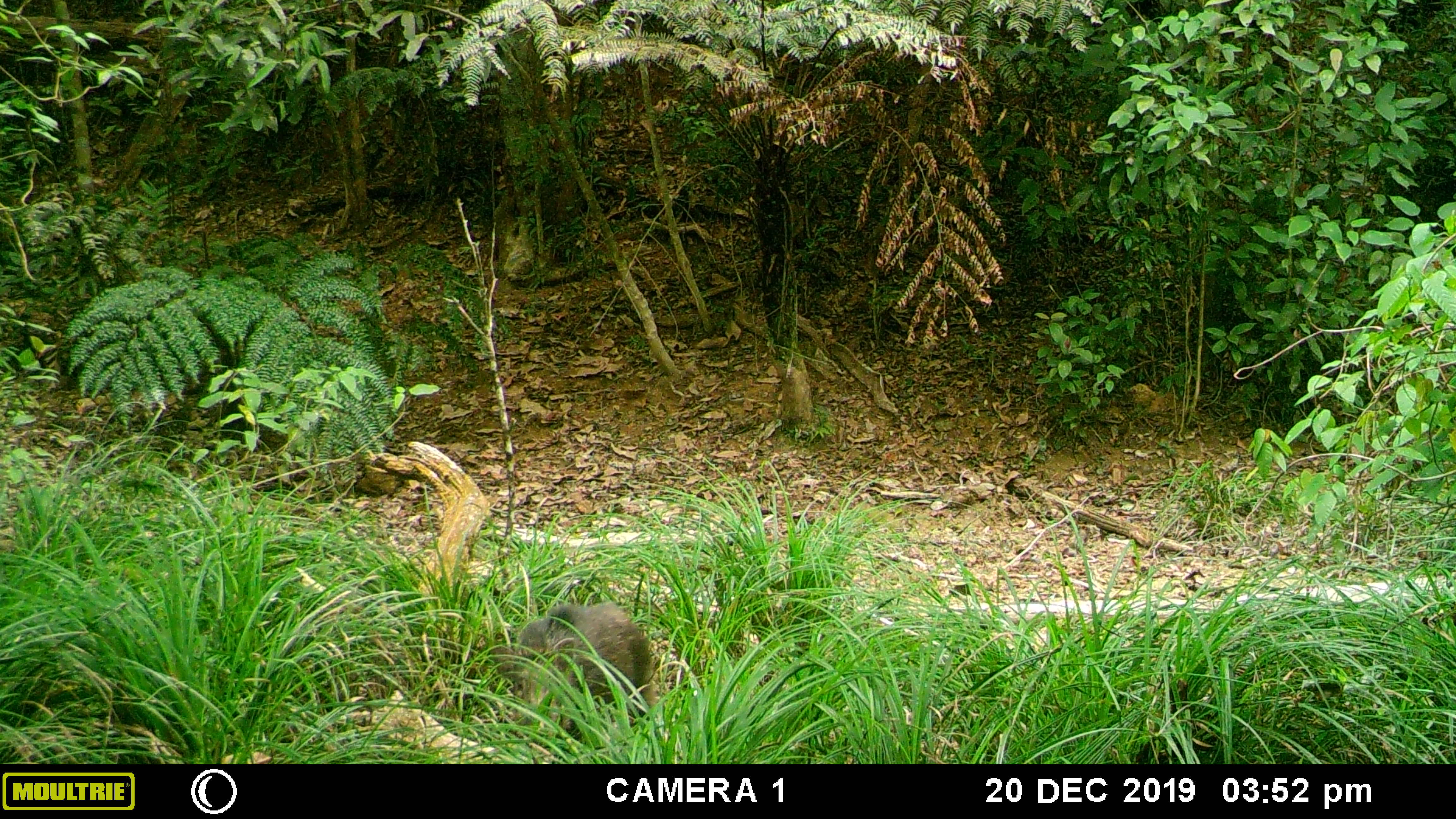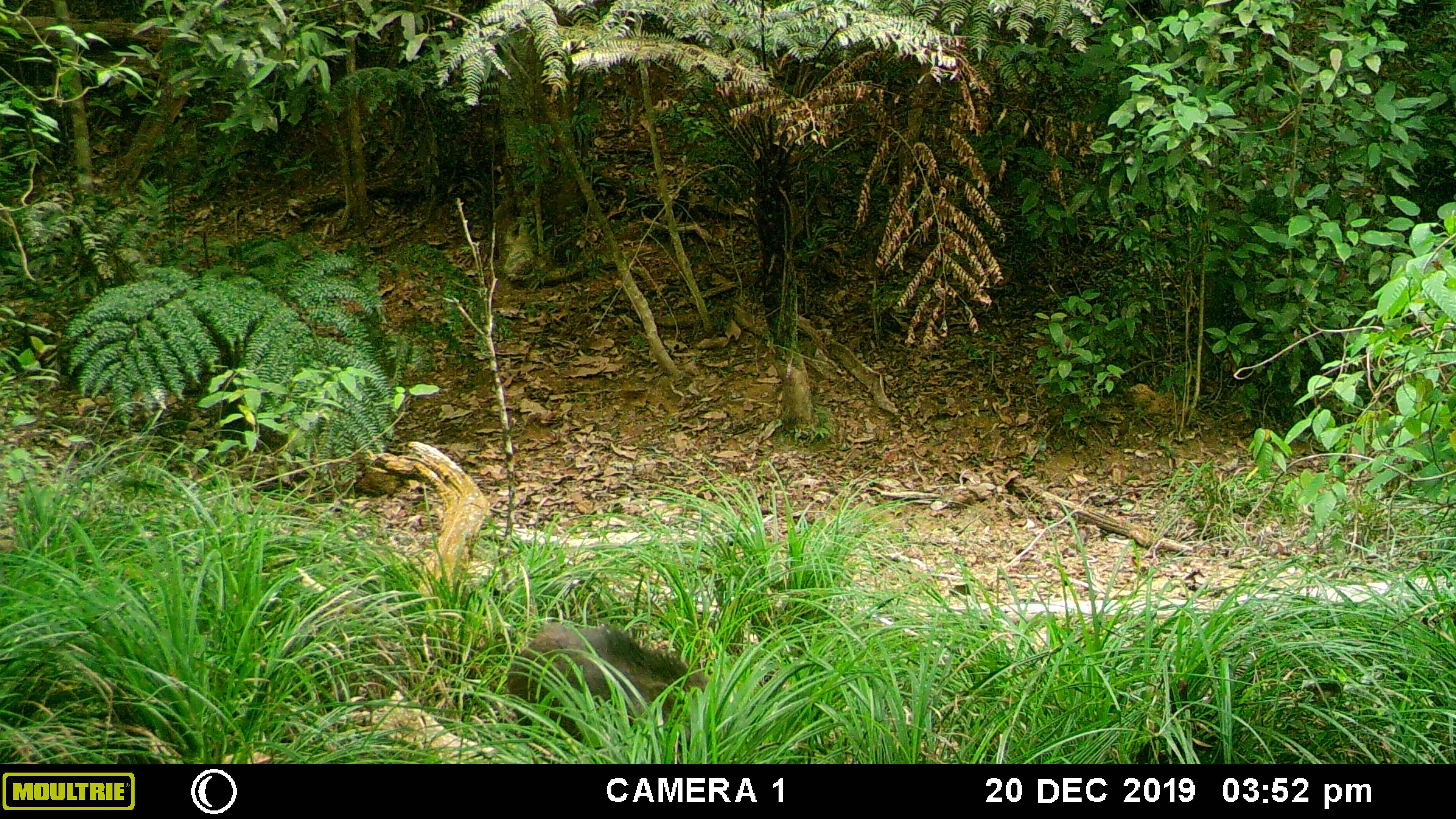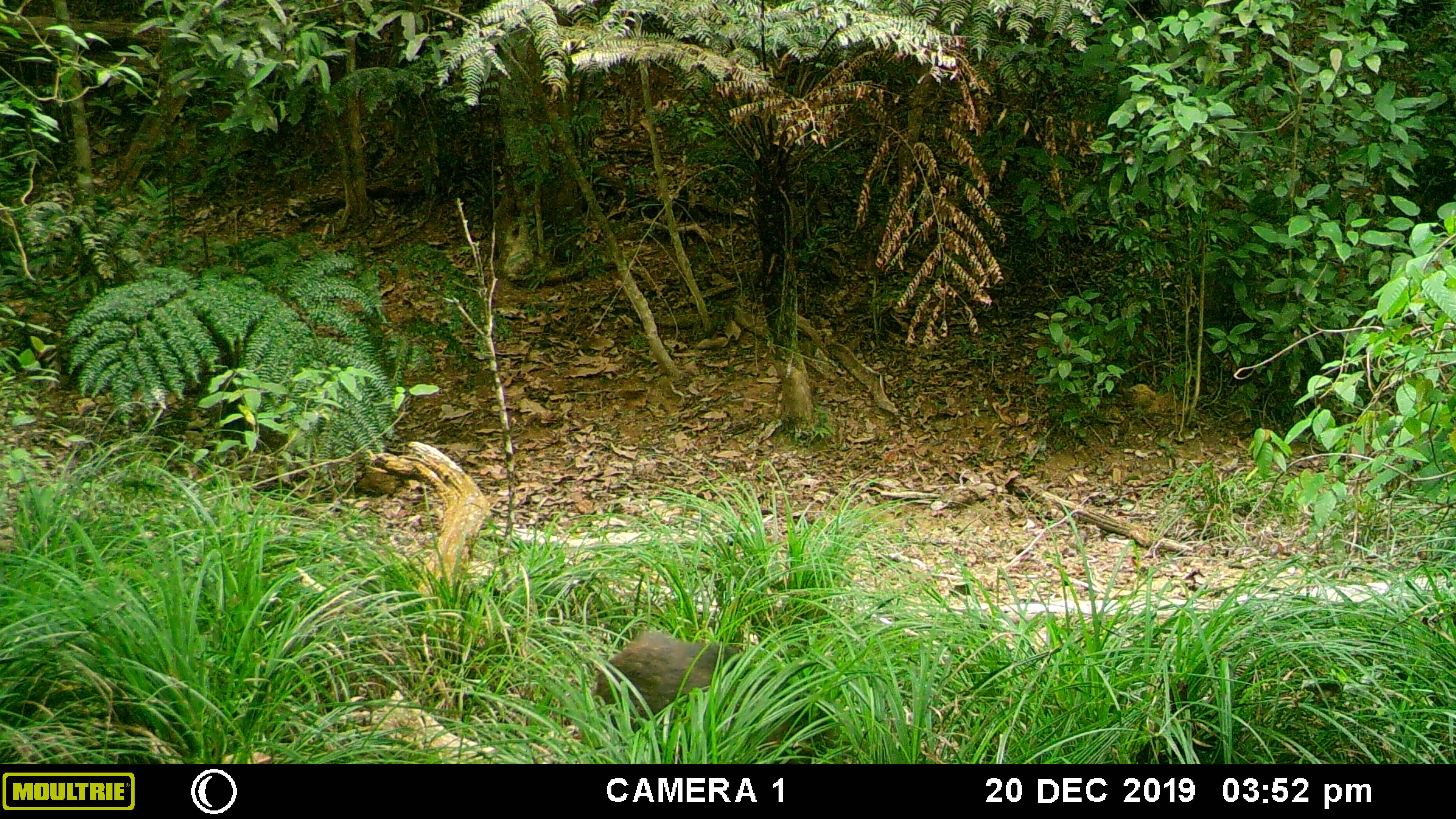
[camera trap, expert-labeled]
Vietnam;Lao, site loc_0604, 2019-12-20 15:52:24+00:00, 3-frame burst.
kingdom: Animalia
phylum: Chordata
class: Mammalia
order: Artiodactyla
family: Suidae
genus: Sus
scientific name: Sus scrofa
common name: eurasian wild pig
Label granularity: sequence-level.